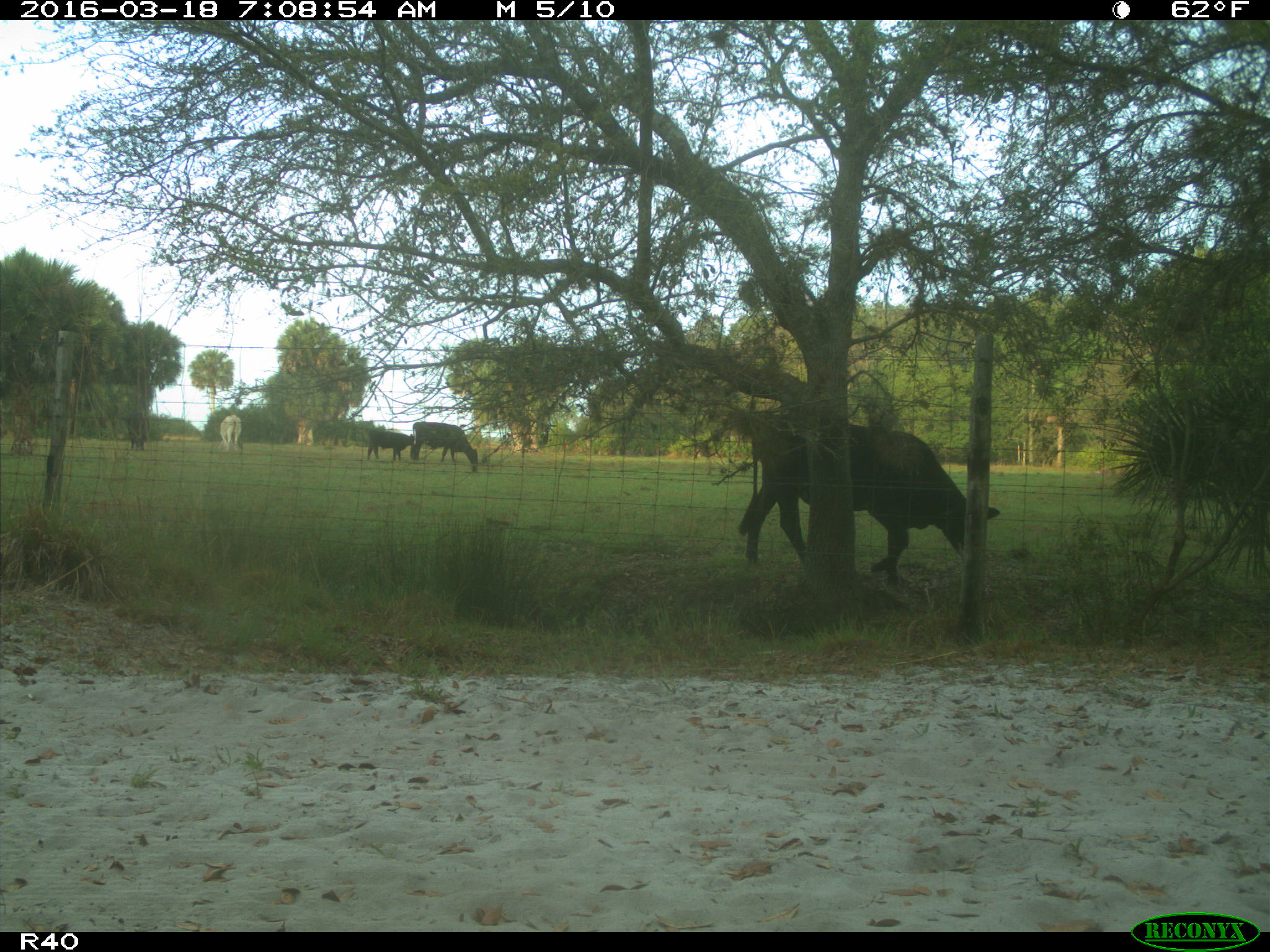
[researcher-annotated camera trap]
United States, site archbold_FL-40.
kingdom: Animalia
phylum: Chordata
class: Mammalia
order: Artiodactyla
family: Bovidae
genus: Bos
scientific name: Bos taurus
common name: domestic cow